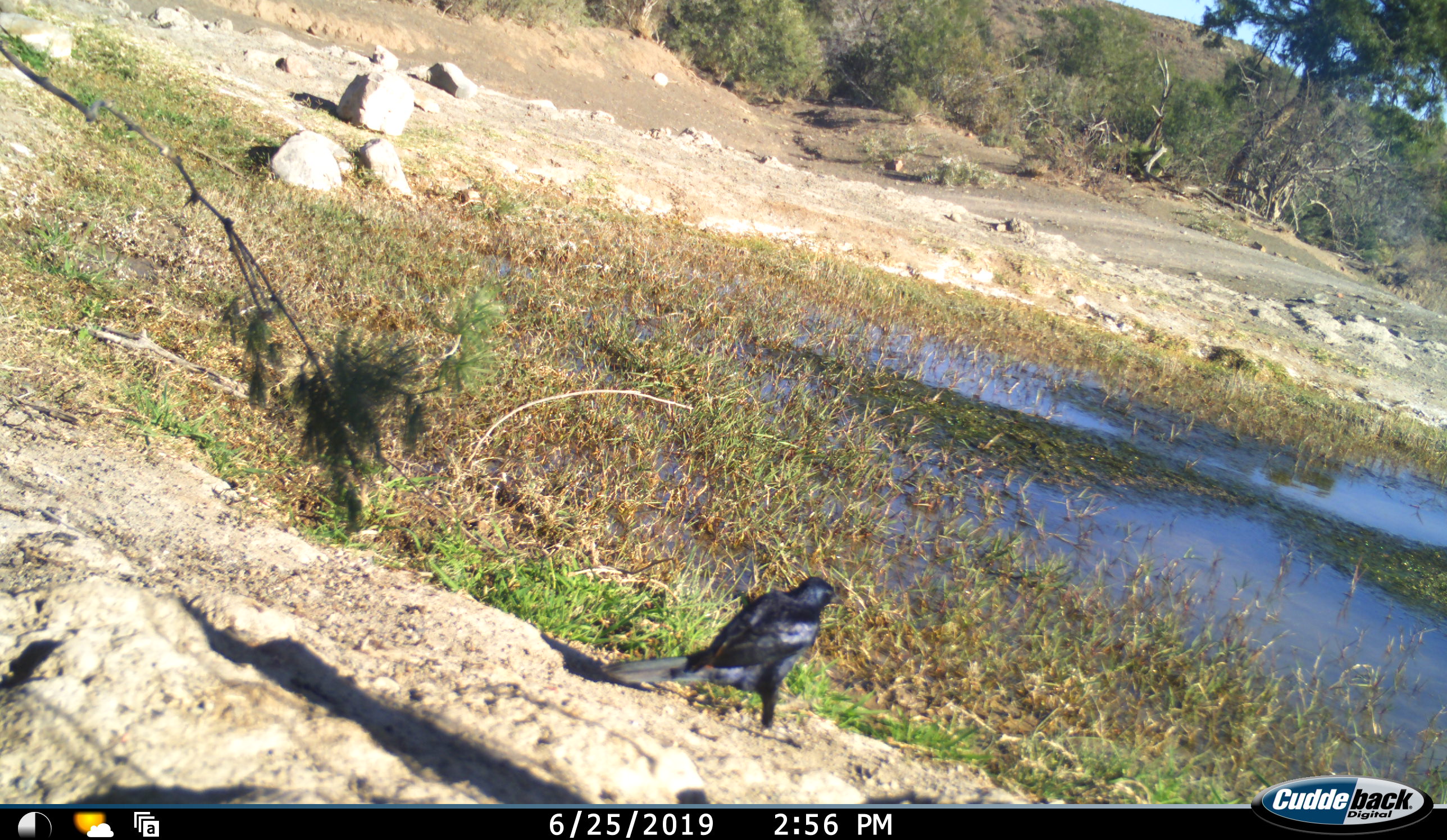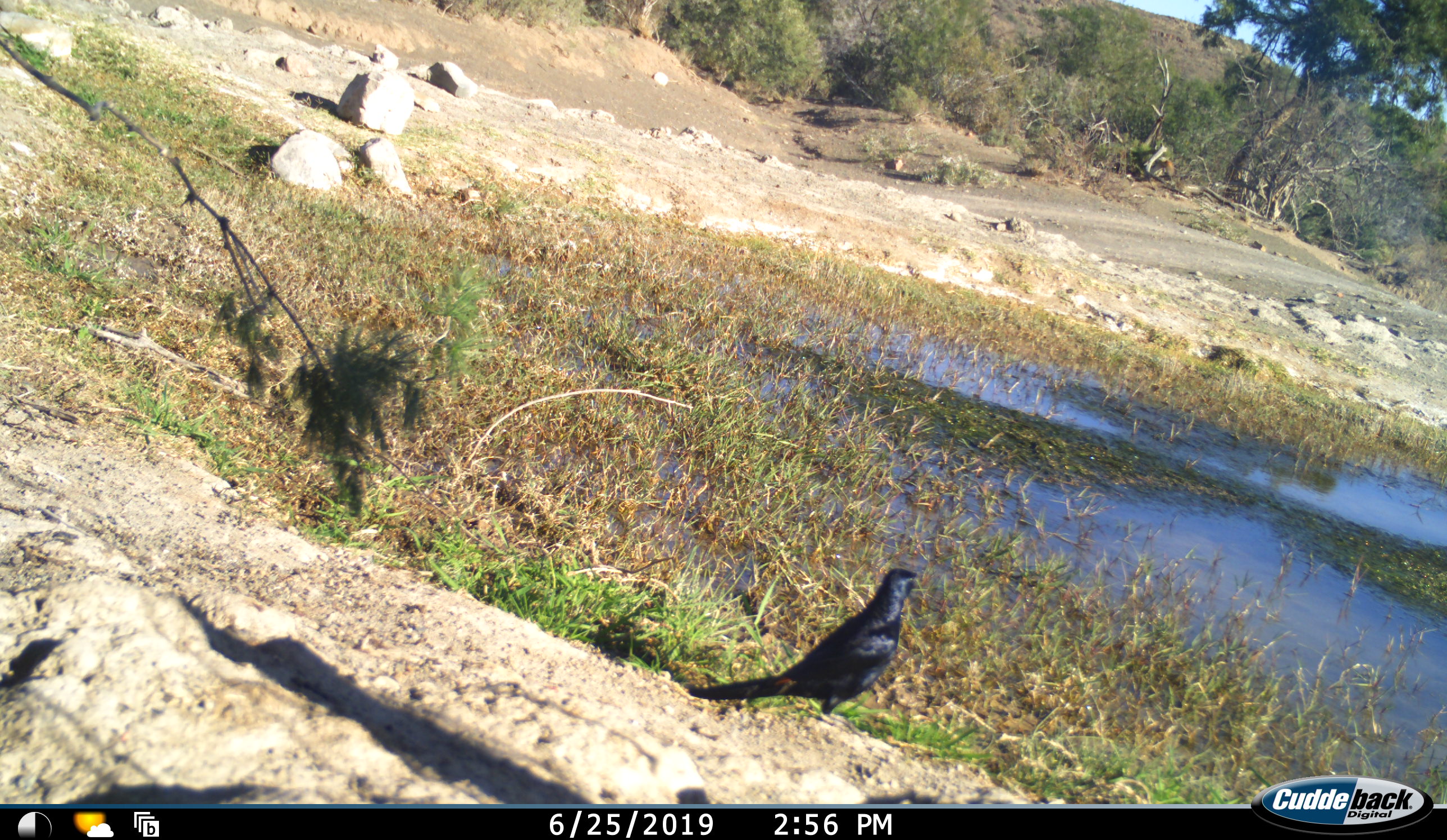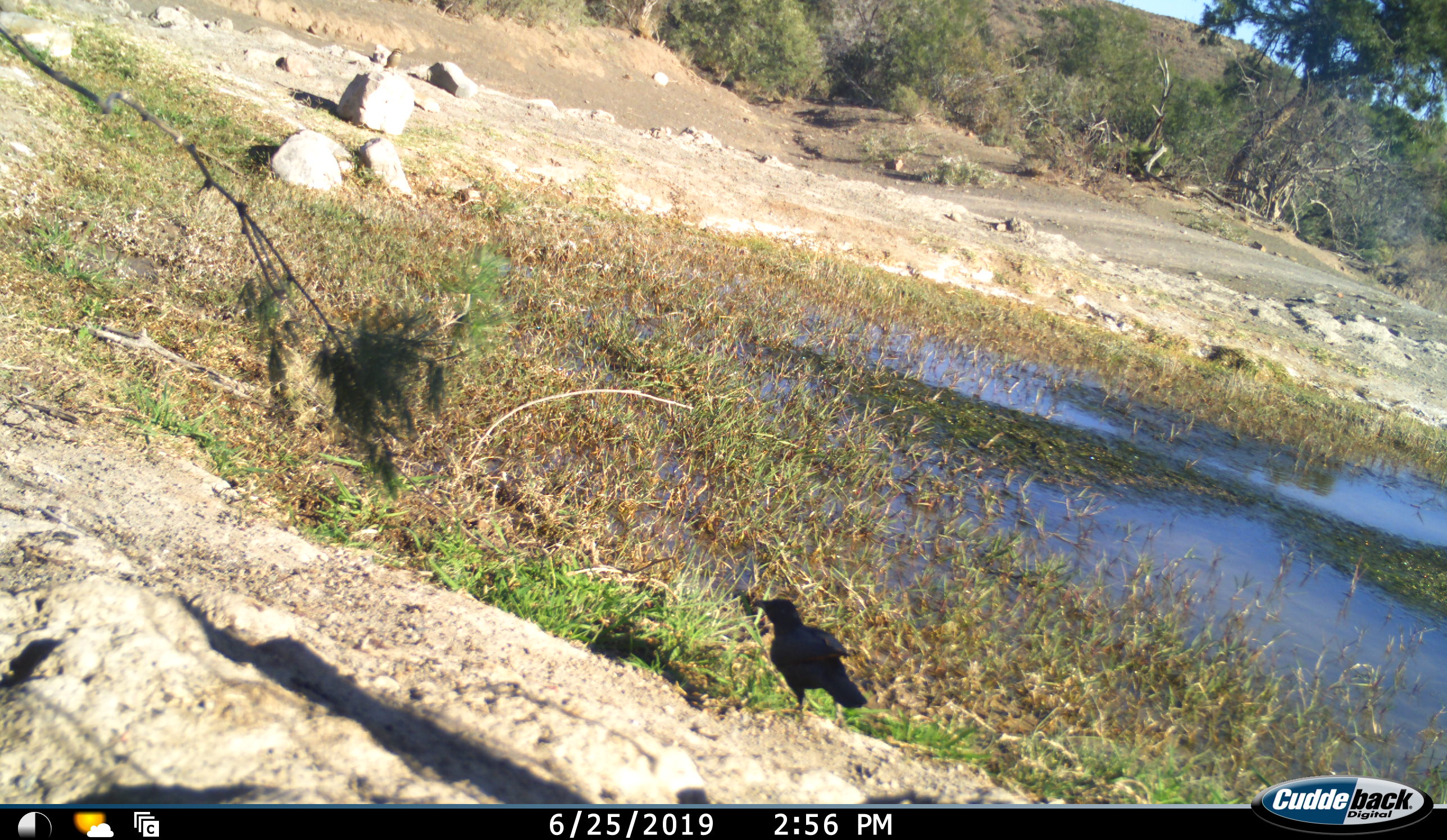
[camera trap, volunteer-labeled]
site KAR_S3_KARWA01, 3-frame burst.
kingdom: Animalia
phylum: Chordata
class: Aves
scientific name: Aves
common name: bird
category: birdother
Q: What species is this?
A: Birdother (bird) (Aves).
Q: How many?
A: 1.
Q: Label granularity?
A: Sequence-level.